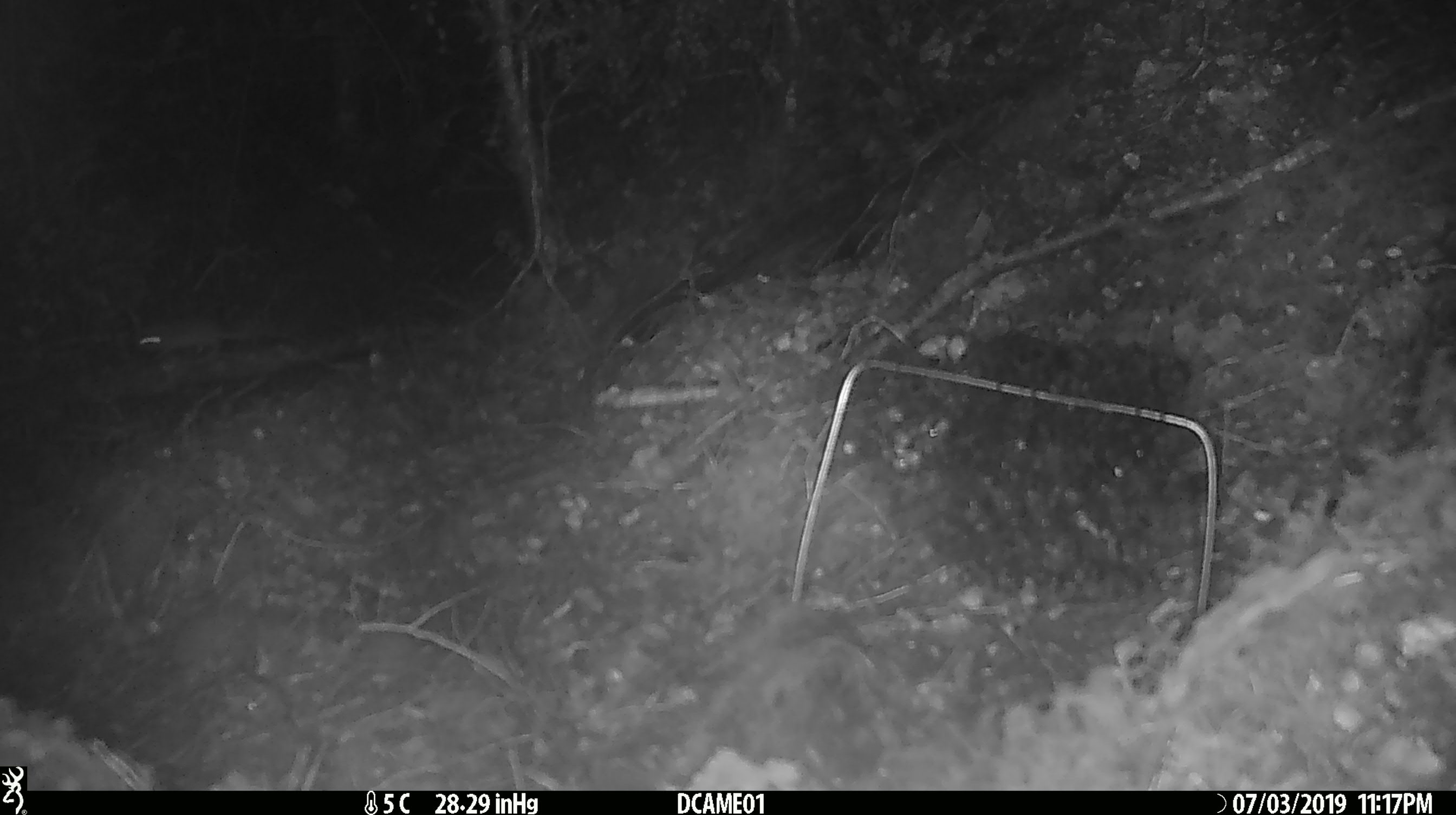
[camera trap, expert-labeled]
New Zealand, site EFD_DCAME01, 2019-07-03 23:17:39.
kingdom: Animalia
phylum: Chordata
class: Mammalia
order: Rodentia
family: Muridae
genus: Mus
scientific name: Mus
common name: mouse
Mouse (Mus).